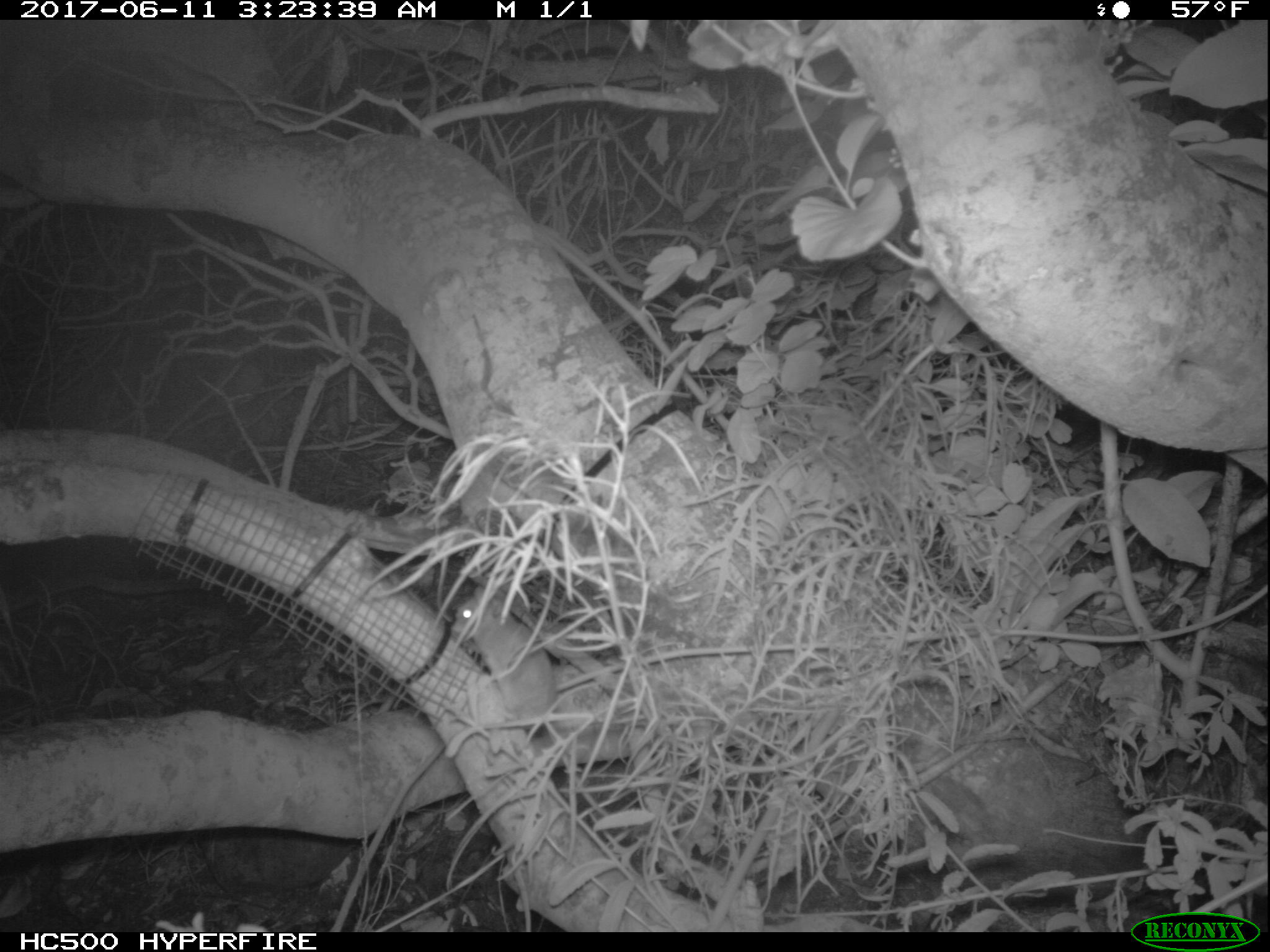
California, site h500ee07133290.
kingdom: Animalia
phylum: Chordata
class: Mammalia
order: Rodentia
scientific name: Rodentia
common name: rodent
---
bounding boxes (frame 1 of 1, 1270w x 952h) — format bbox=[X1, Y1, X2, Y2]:
rodent: bbox=[453, 584, 609, 817]